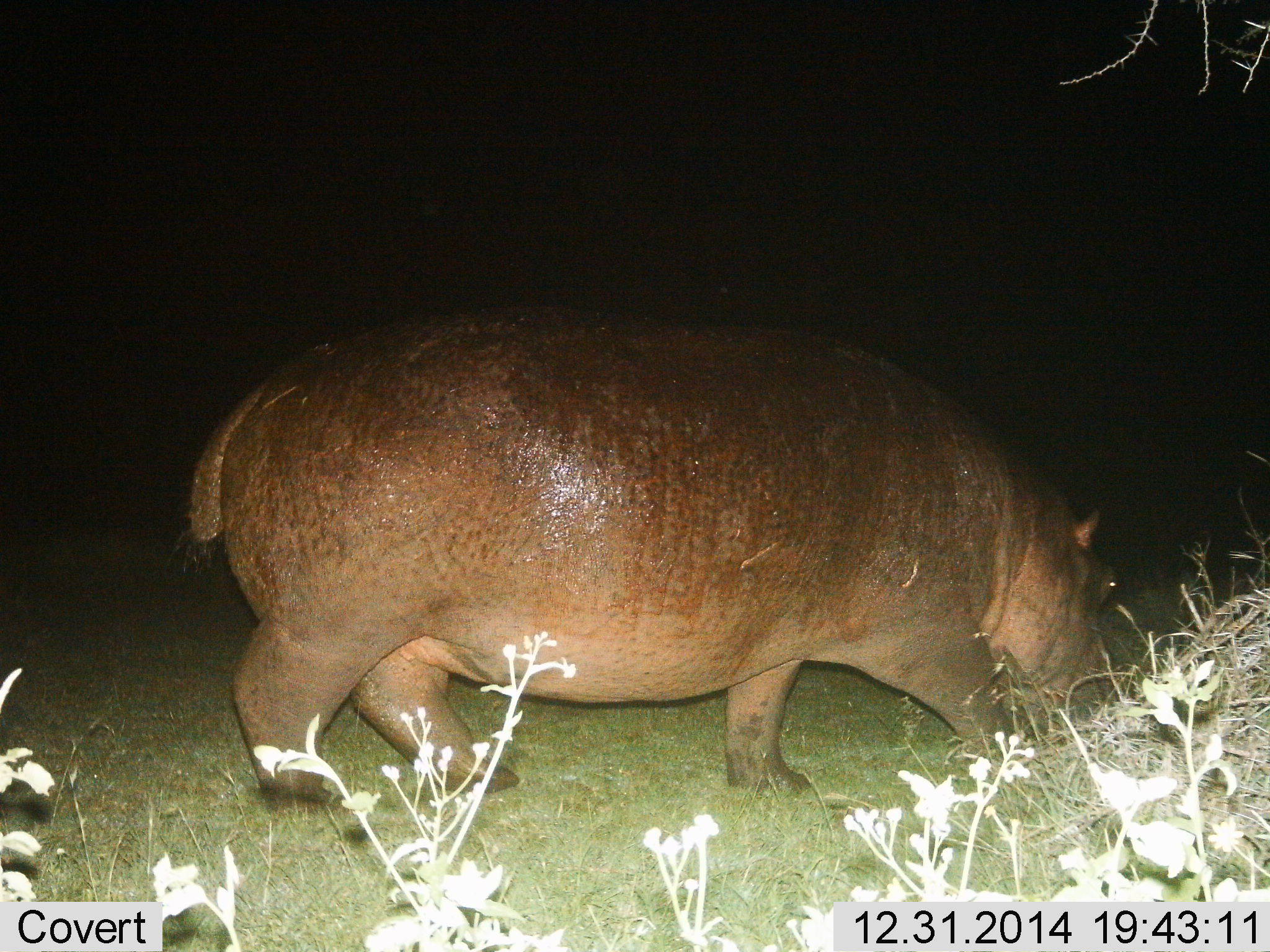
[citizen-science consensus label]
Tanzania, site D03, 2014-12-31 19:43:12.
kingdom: Animalia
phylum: Chordata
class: Mammalia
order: Artiodactyla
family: Hippopotamidae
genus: Hippopotamus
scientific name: Hippopotamus amphibius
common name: hippopotamus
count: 1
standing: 20%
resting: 0%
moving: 50%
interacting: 0%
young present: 0%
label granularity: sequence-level